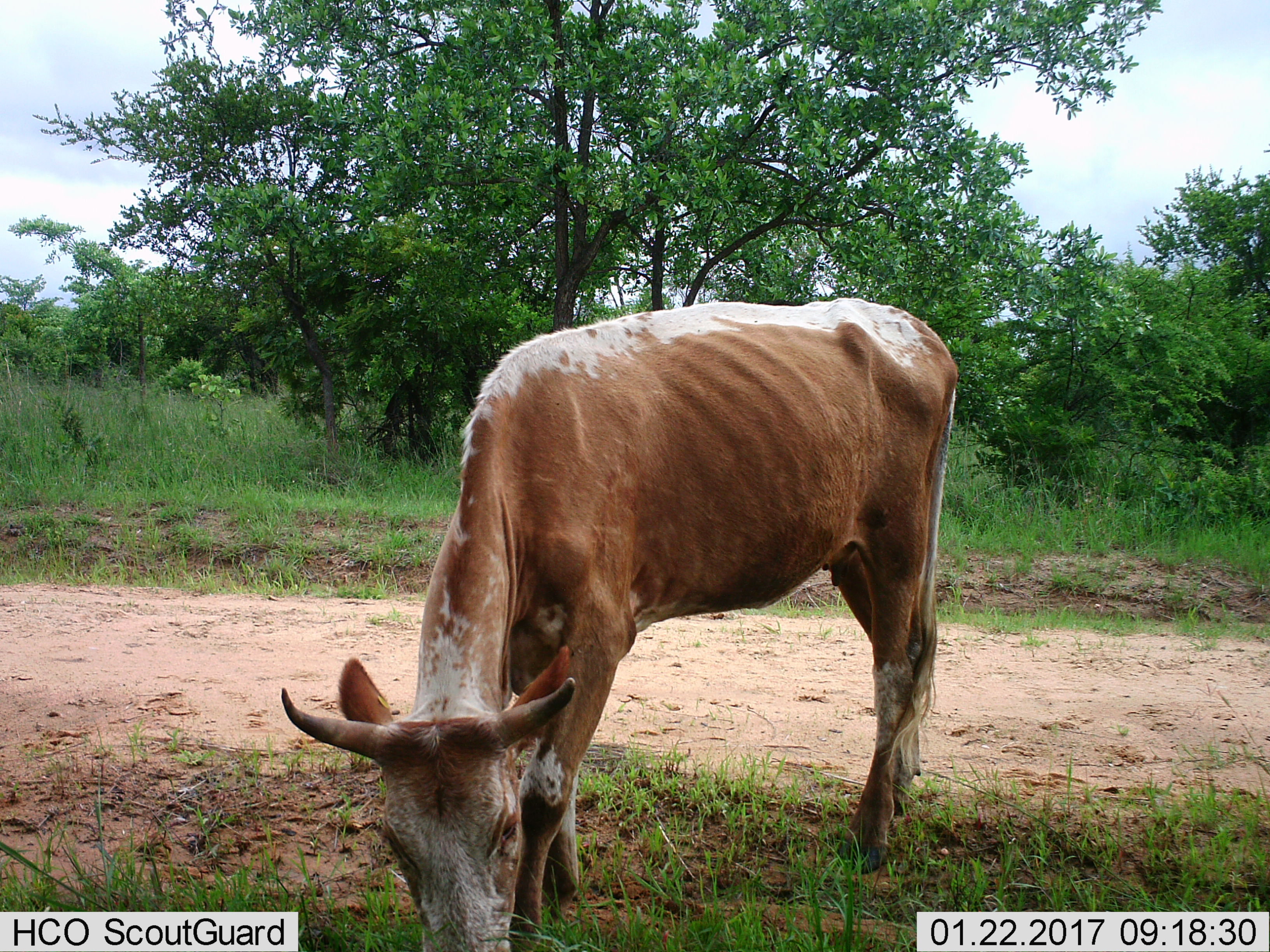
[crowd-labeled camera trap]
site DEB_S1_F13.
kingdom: Animalia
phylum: Chordata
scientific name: Vertebrata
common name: domestic animal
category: domesticanimal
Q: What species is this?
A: Domesticanimal (domestic animal) (Vertebrata).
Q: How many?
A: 1.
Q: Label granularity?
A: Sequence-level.